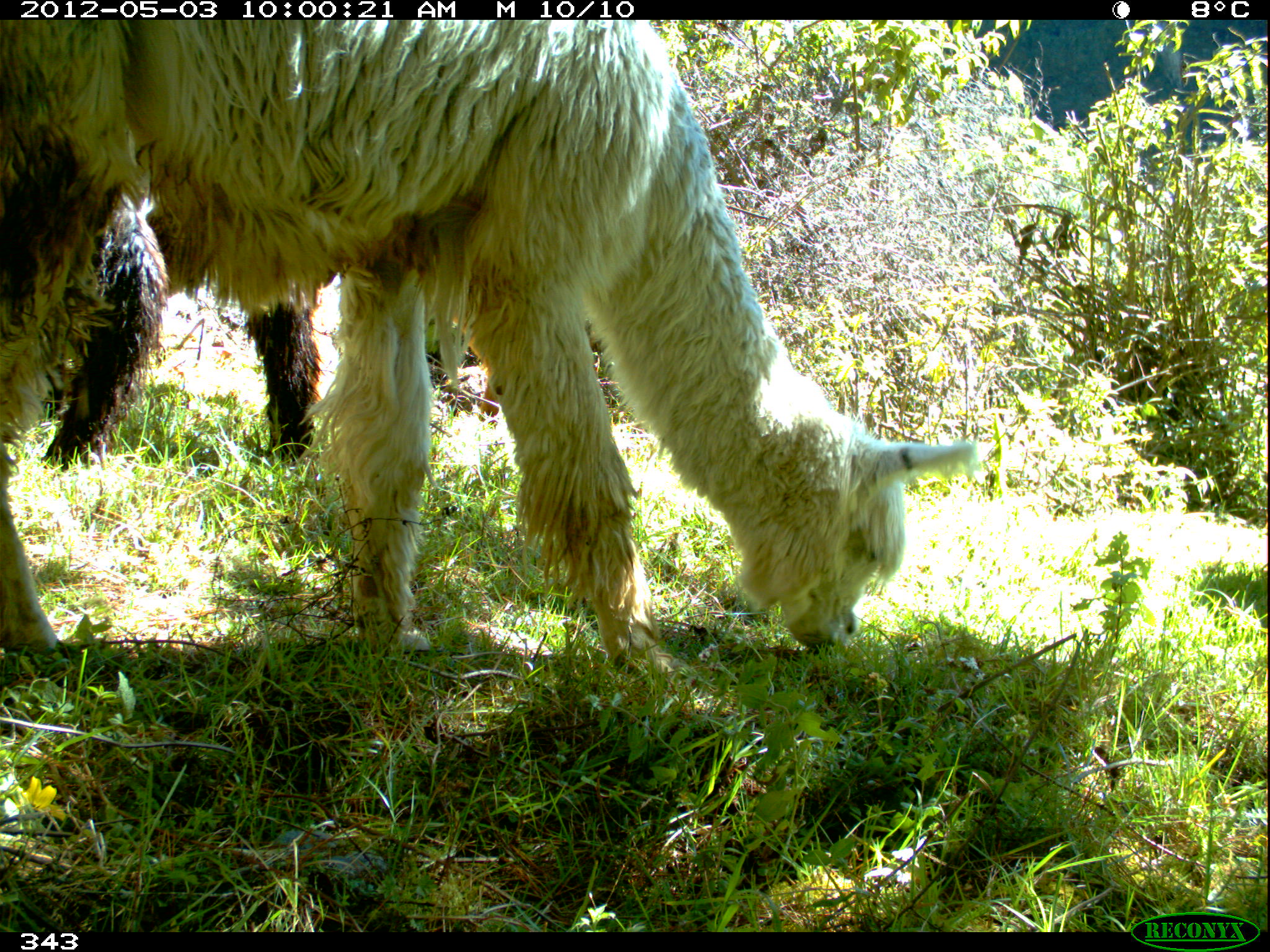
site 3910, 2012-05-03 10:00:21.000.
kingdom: Animalia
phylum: Chordata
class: Mammalia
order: Artiodactyla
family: Camelidae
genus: Vicugna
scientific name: Vicugna pacos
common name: alpaca